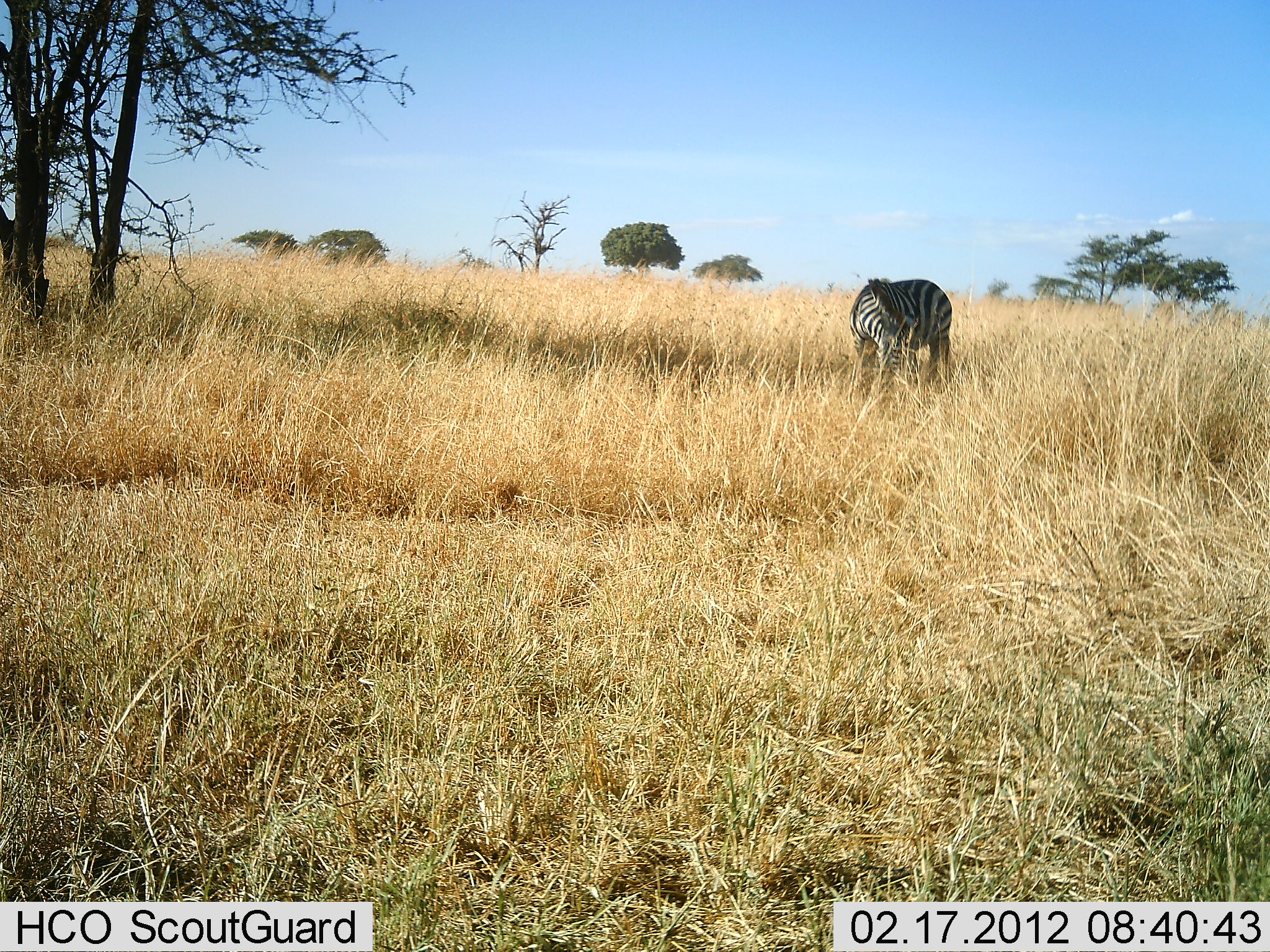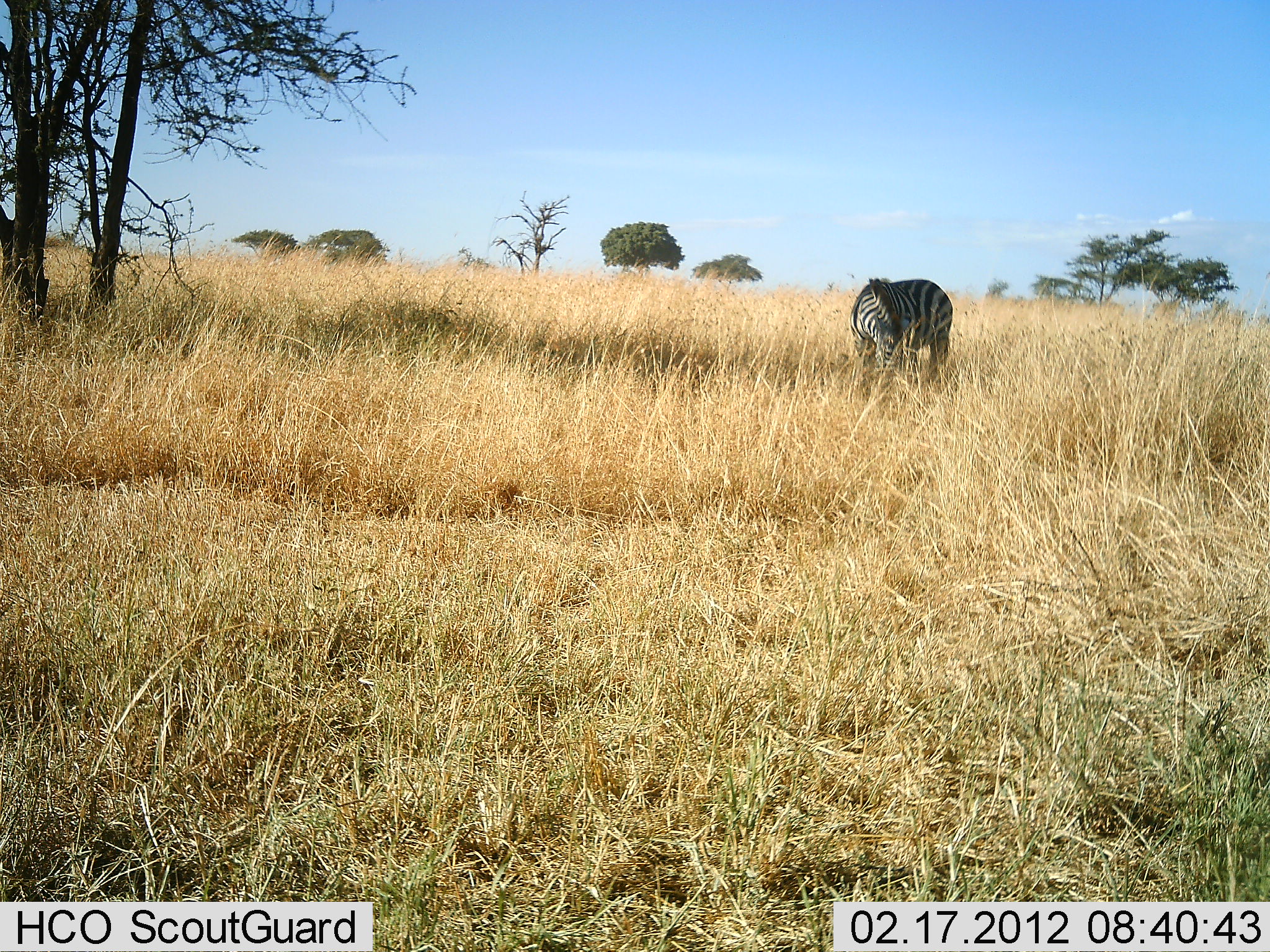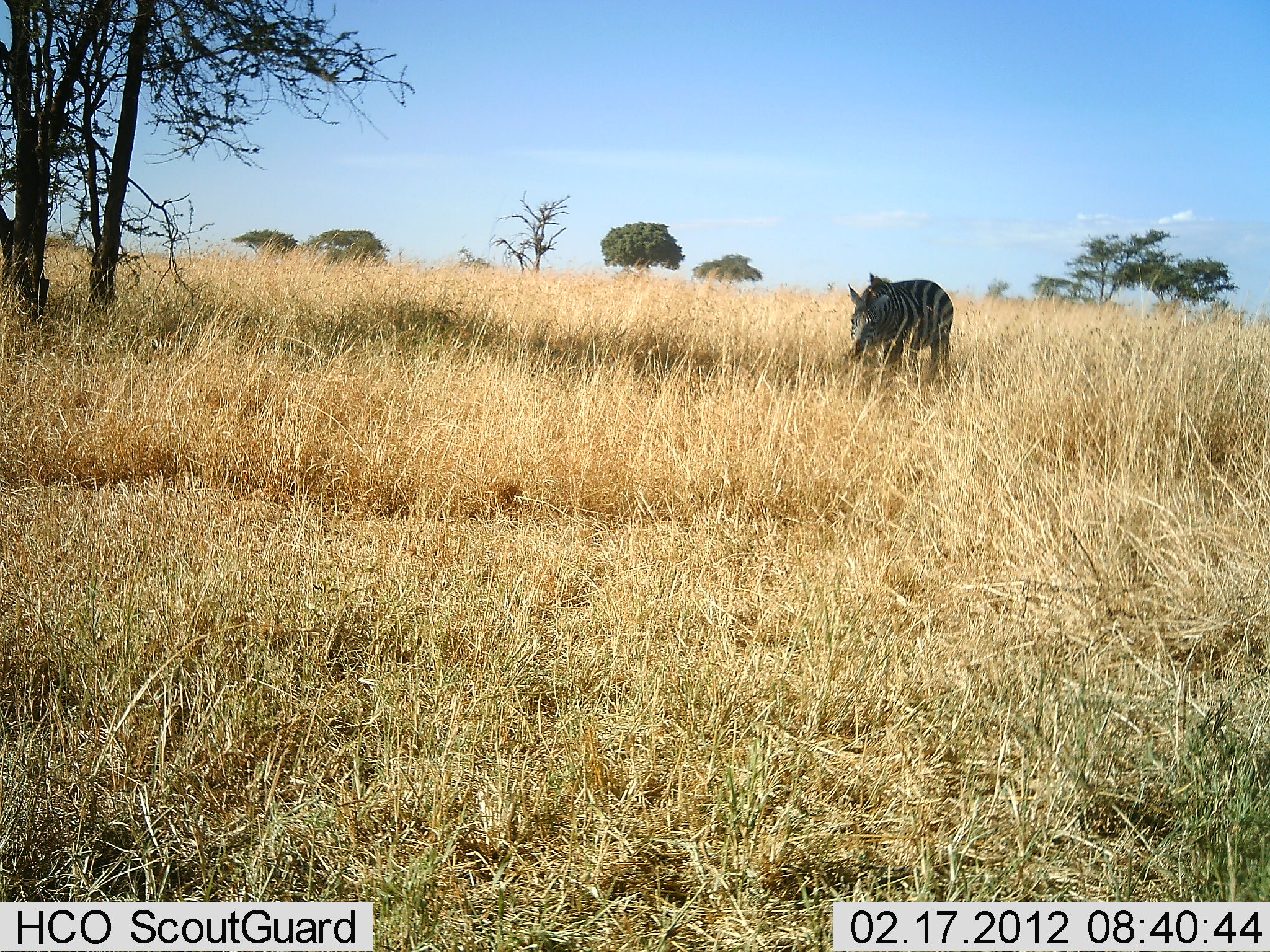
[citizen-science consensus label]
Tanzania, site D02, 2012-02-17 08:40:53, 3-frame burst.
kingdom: Animalia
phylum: Chordata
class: Mammalia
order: Perissodactyla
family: Equidae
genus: Equus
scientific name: Equus quagga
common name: plains zebra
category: zebra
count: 1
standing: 28%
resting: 0%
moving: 6%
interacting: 0%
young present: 0%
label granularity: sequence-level